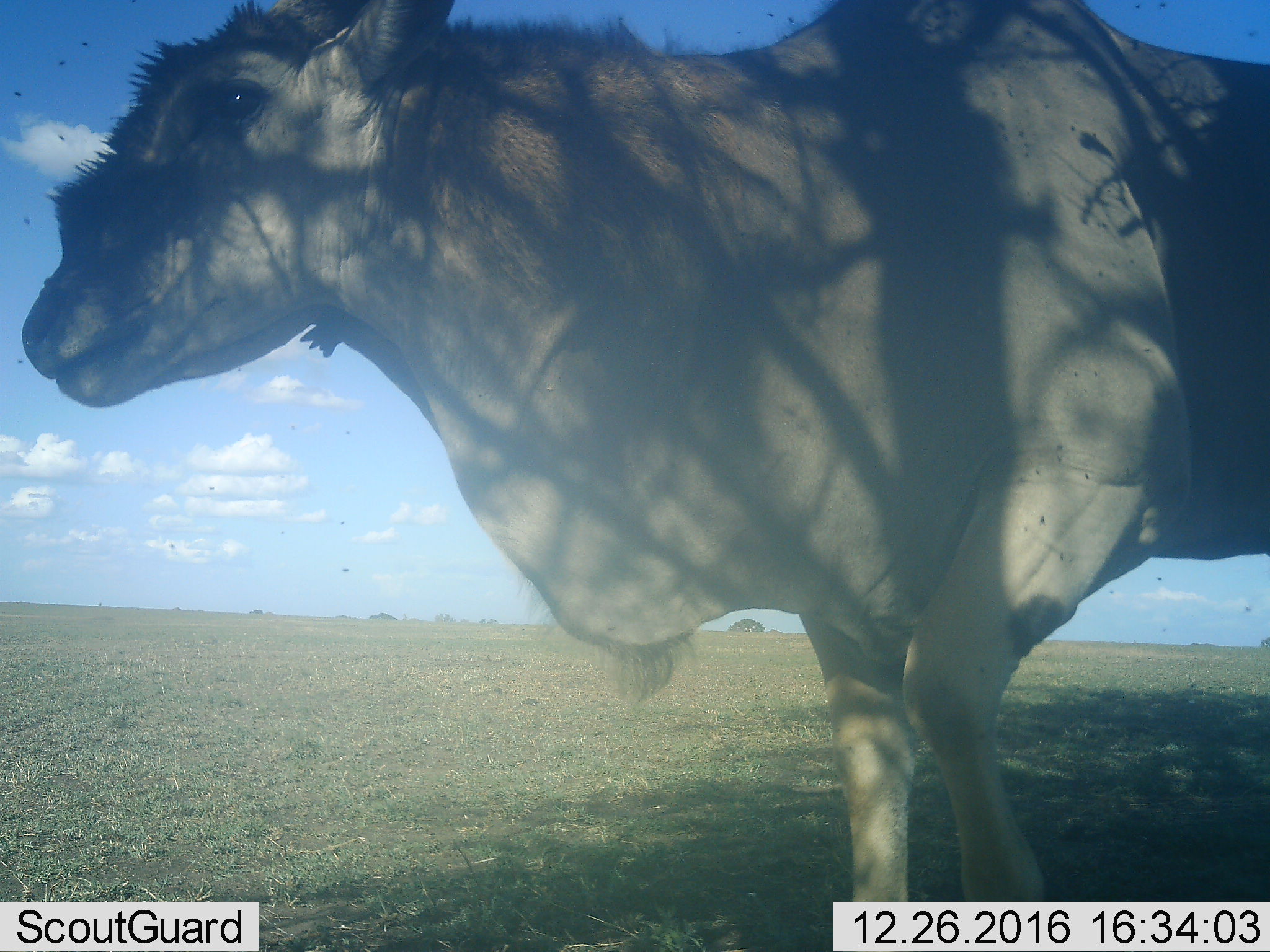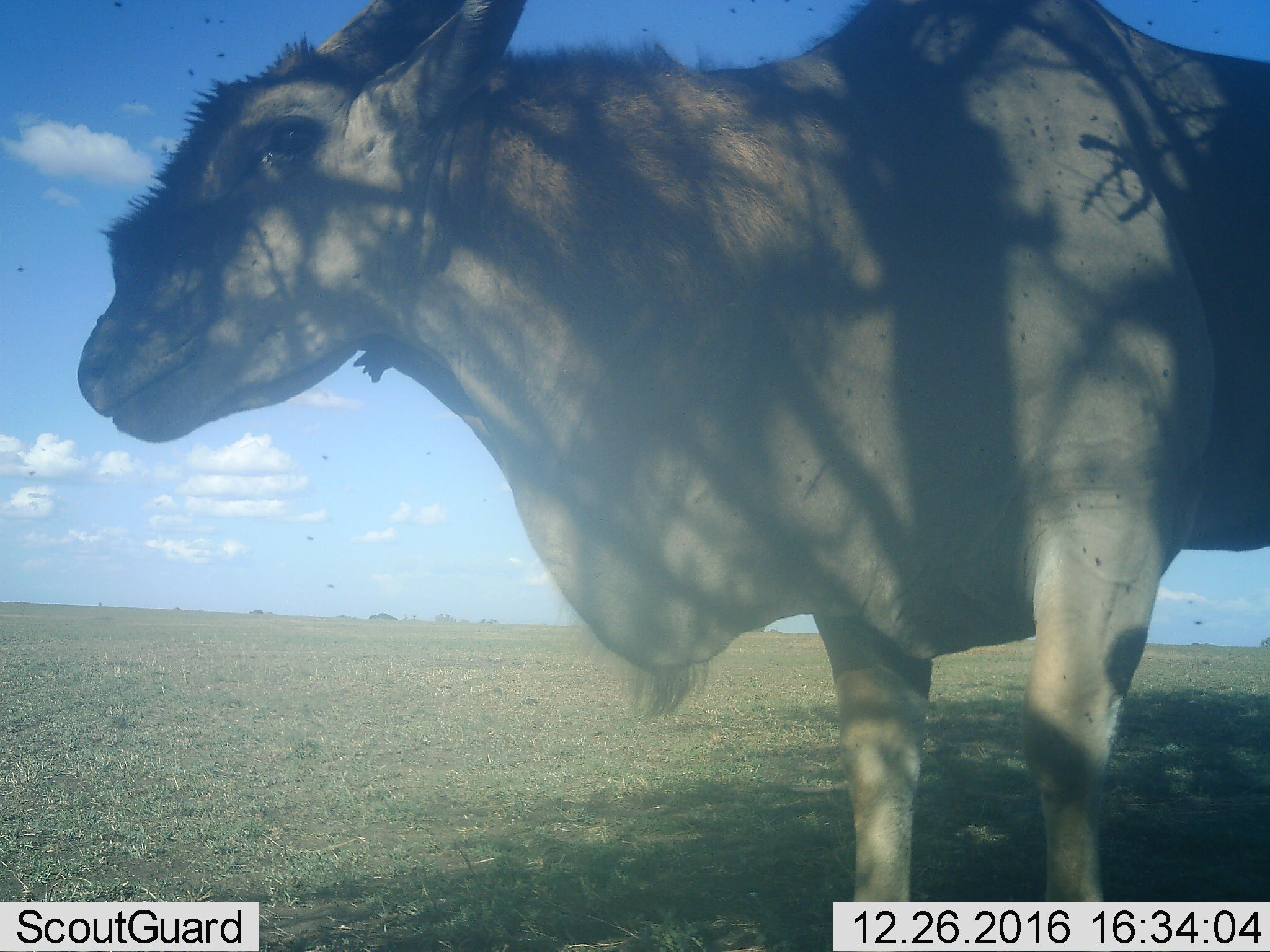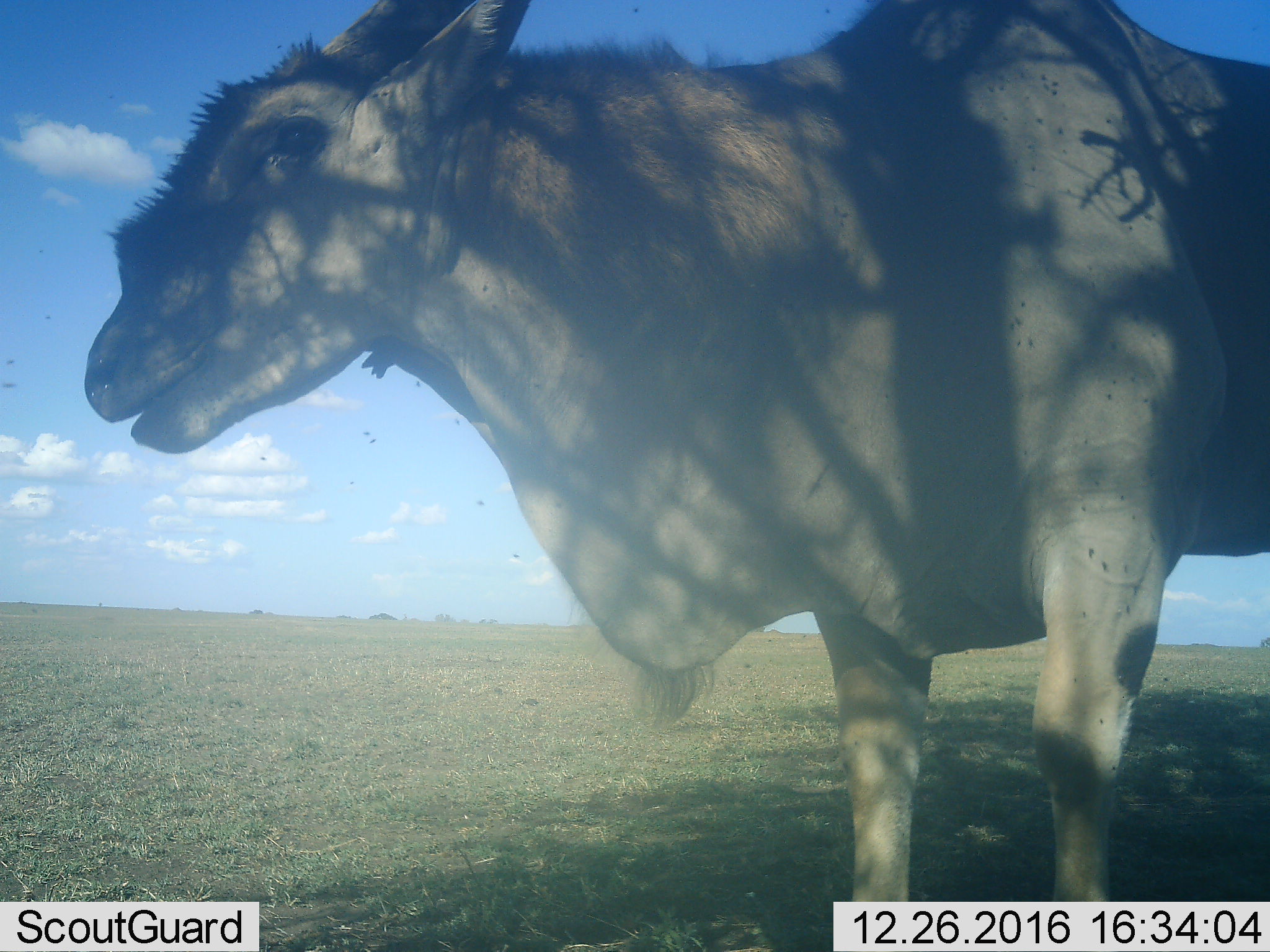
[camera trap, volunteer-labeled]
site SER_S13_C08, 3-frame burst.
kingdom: Animalia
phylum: Chordata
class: Mammalia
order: Artiodactyla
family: Bovidae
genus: Tragelaphus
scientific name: Tragelaphus oryx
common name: eland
Eland (Tragelaphus oryx), count 1. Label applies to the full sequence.